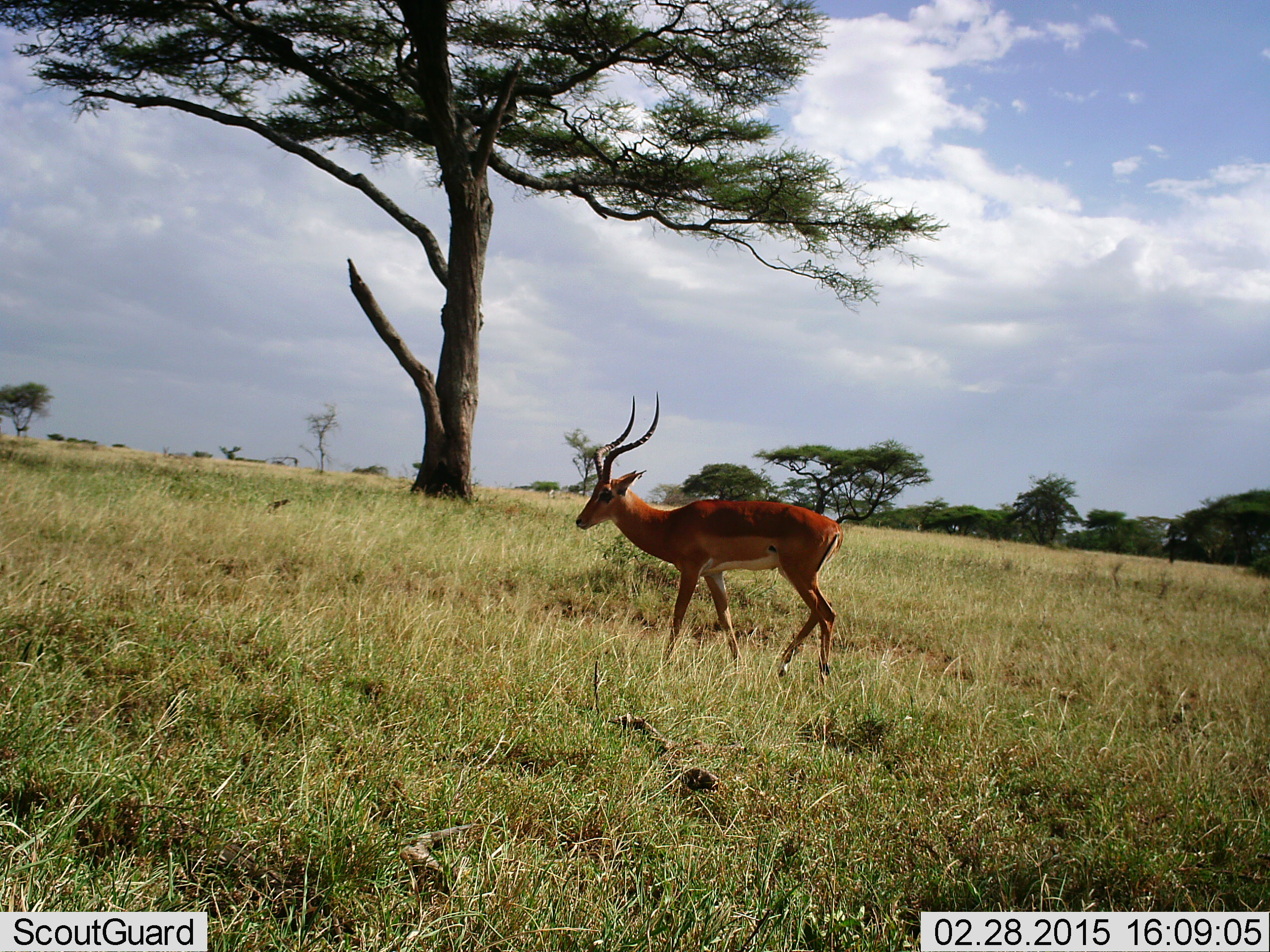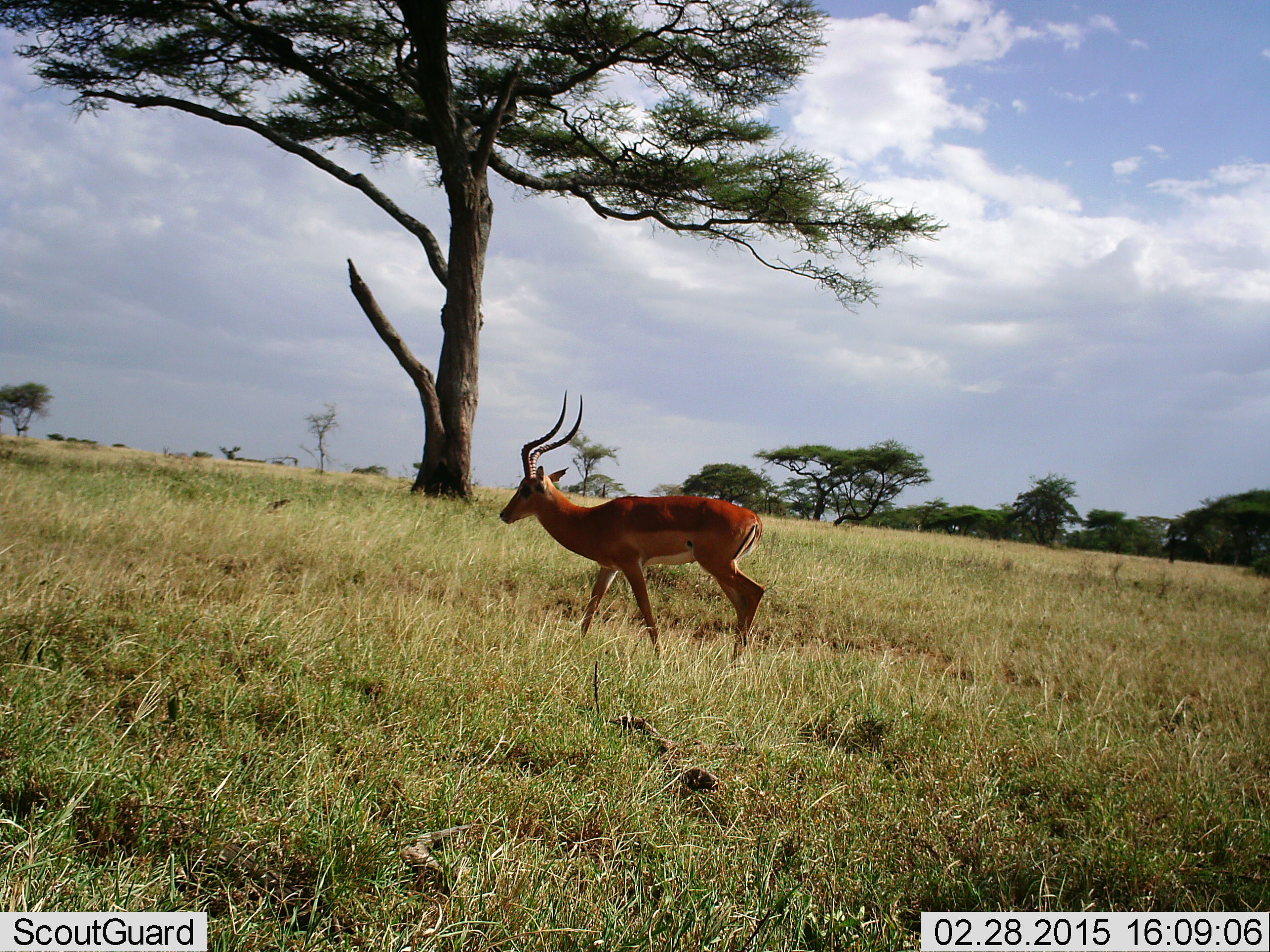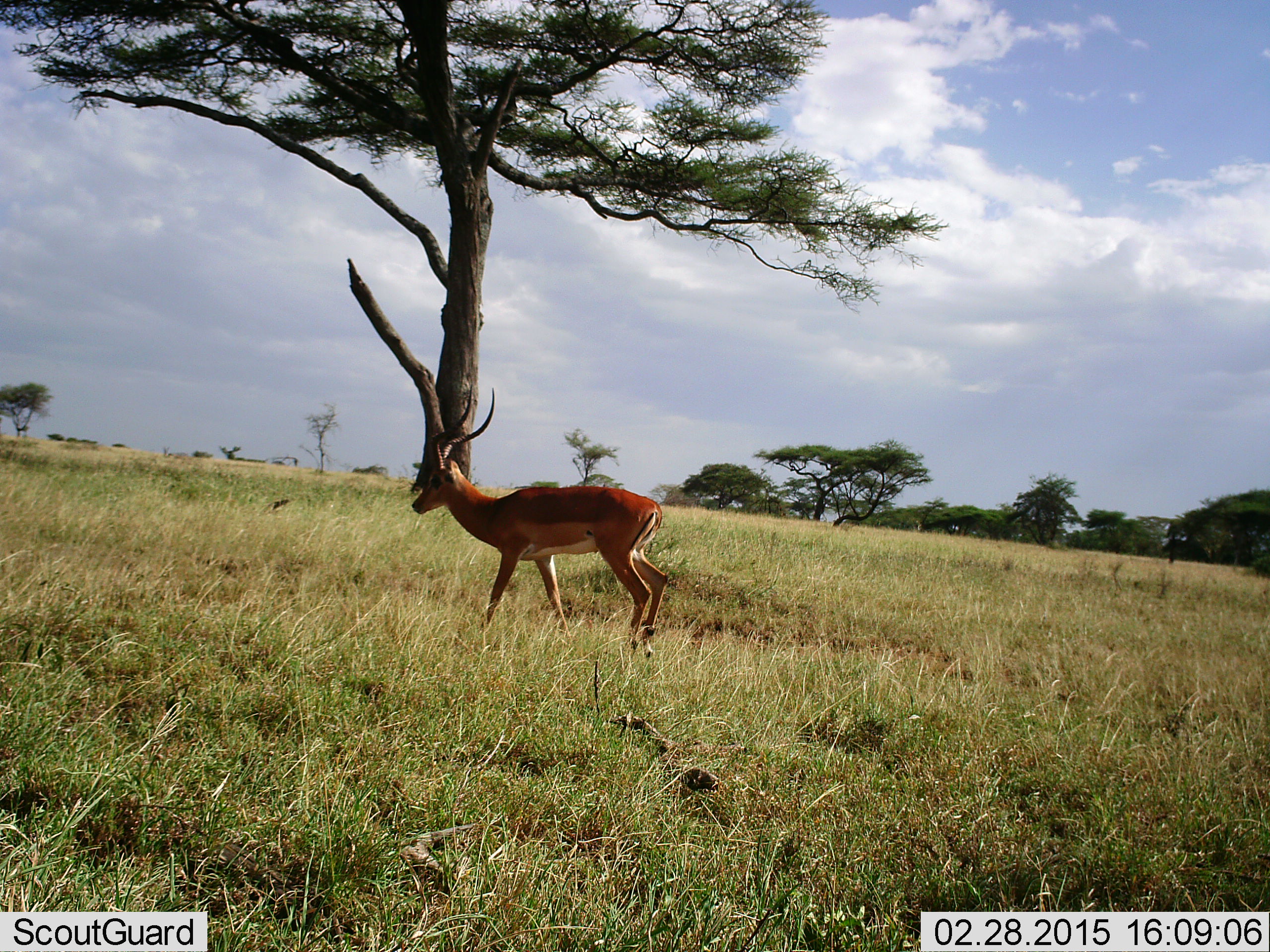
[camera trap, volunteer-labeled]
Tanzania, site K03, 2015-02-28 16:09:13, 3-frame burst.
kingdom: Animalia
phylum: Chordata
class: Mammalia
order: Artiodactyla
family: Bovidae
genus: Aepyceros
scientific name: Aepyceros melampus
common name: impala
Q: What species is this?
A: Impala (Aepyceros melampus).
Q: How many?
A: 1.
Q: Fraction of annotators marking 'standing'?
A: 10%.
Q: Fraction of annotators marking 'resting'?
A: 0%.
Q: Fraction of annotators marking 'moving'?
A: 100%.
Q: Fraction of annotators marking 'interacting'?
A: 0%.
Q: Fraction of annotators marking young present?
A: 0%.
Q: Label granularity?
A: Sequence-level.